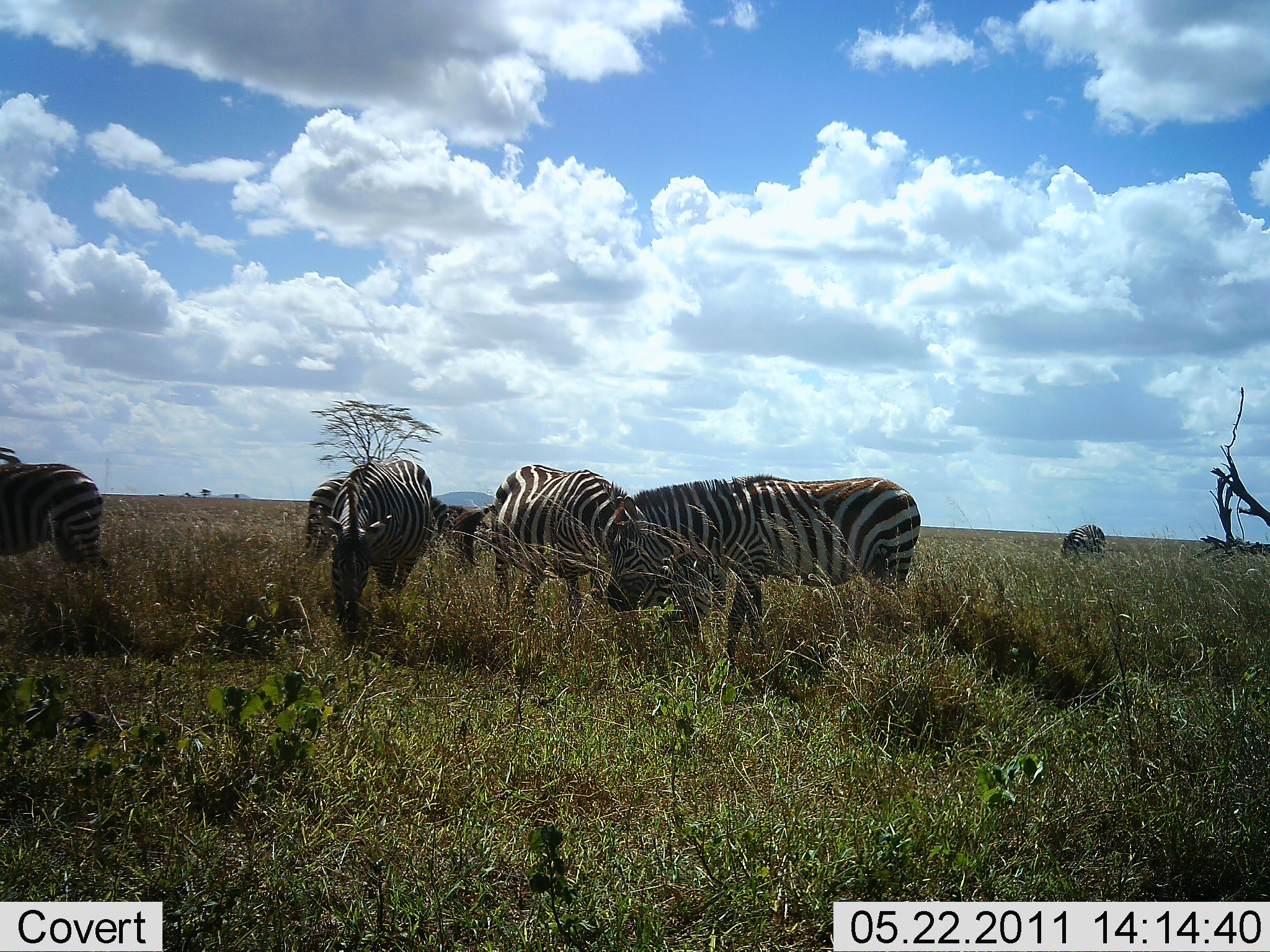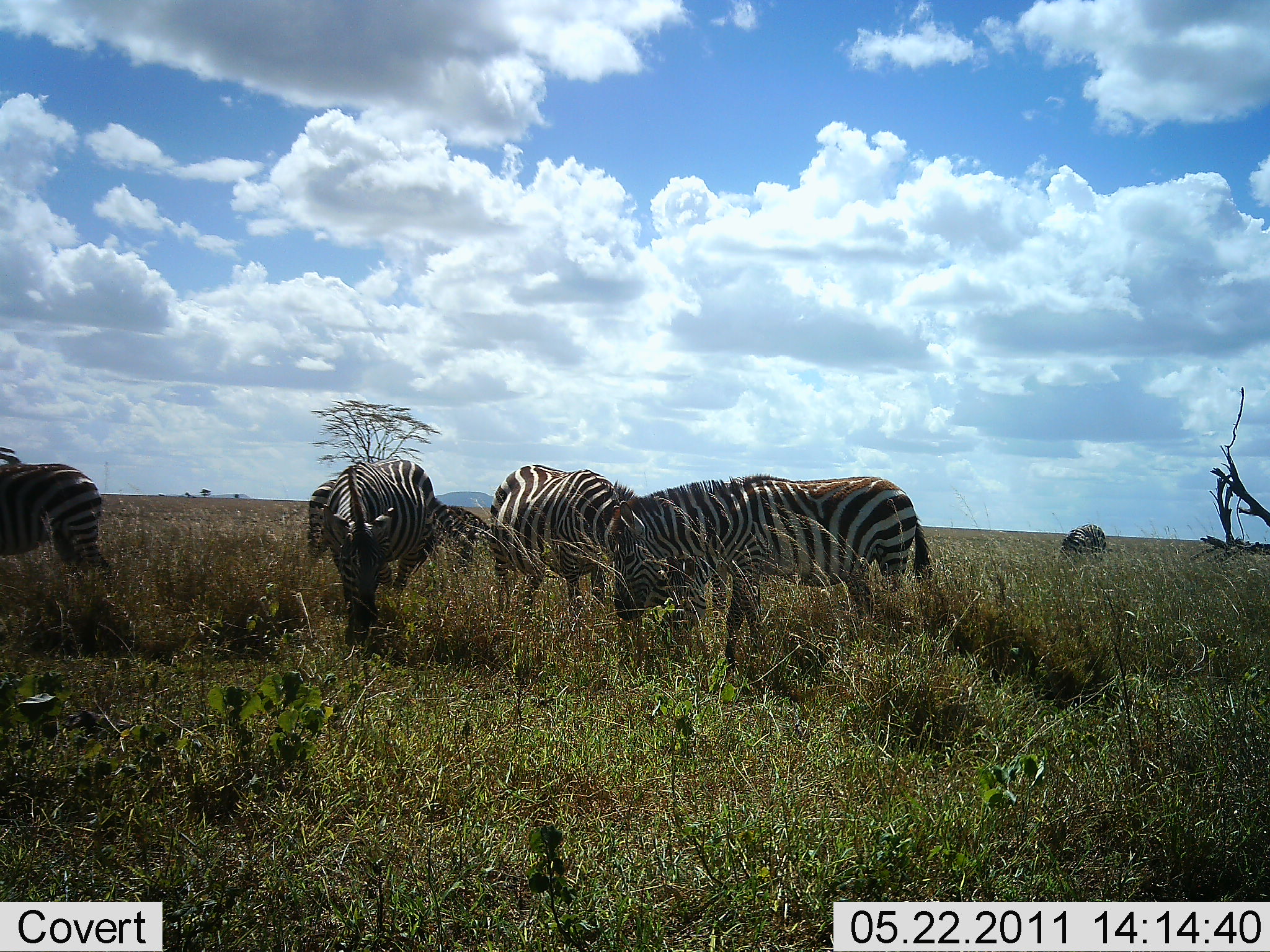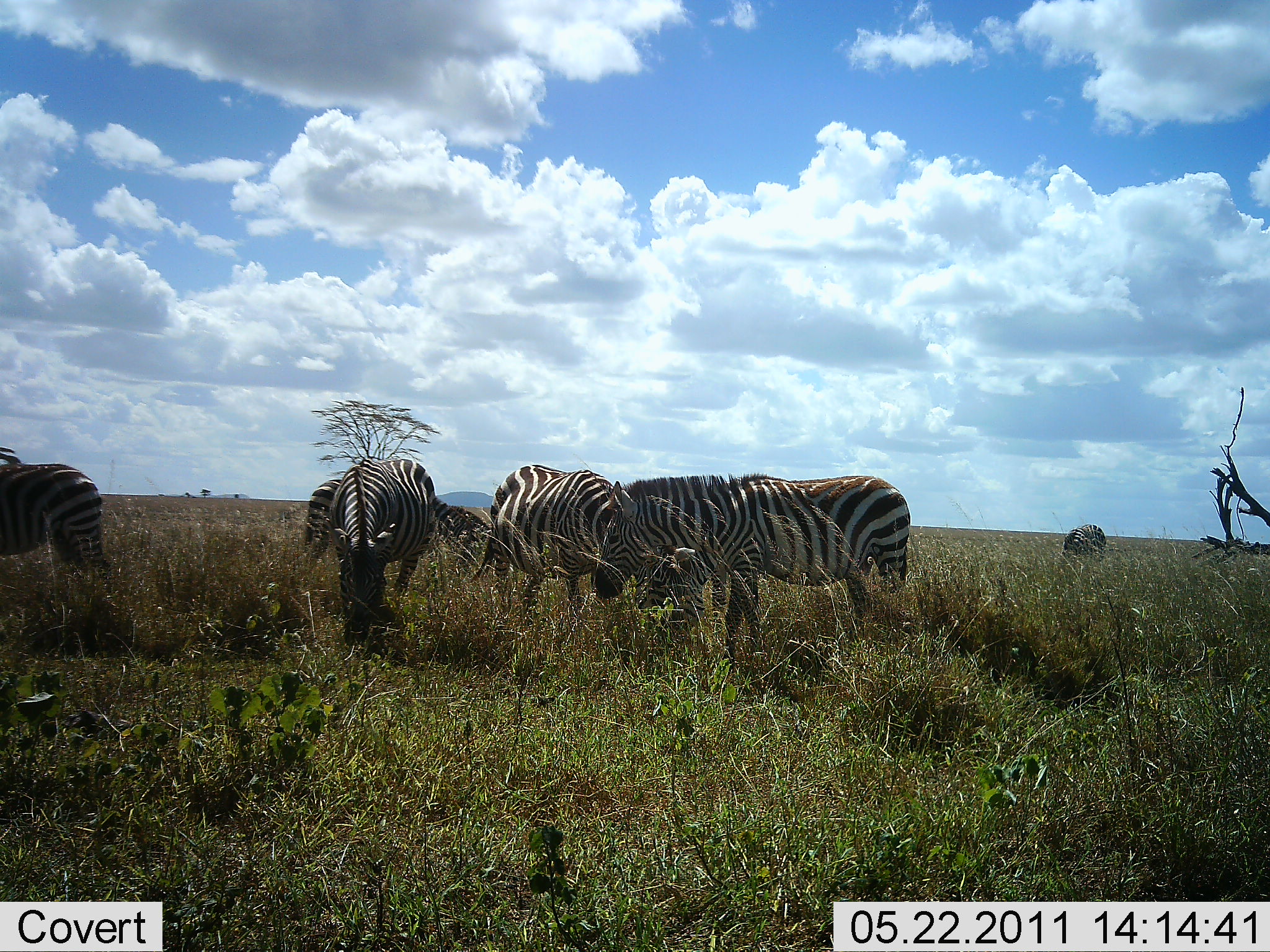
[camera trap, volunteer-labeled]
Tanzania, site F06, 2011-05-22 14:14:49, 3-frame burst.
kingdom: Animalia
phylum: Chordata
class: Mammalia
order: Perissodactyla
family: Equidae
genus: Equus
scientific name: Equus quagga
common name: plains zebra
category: zebra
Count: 6.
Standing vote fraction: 50%.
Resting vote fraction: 0%.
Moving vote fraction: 10%.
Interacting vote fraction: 0%.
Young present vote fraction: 0%.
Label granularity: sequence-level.